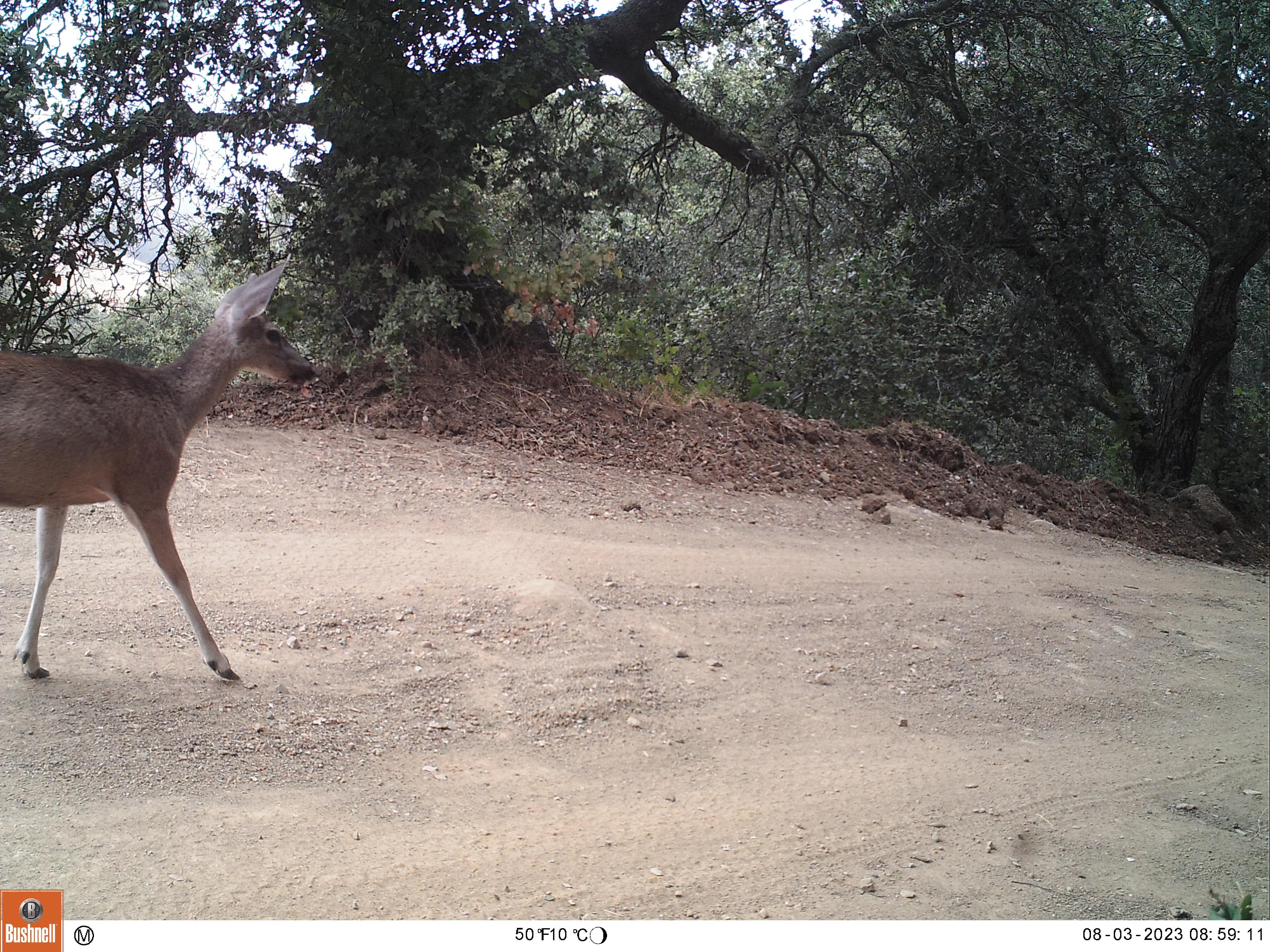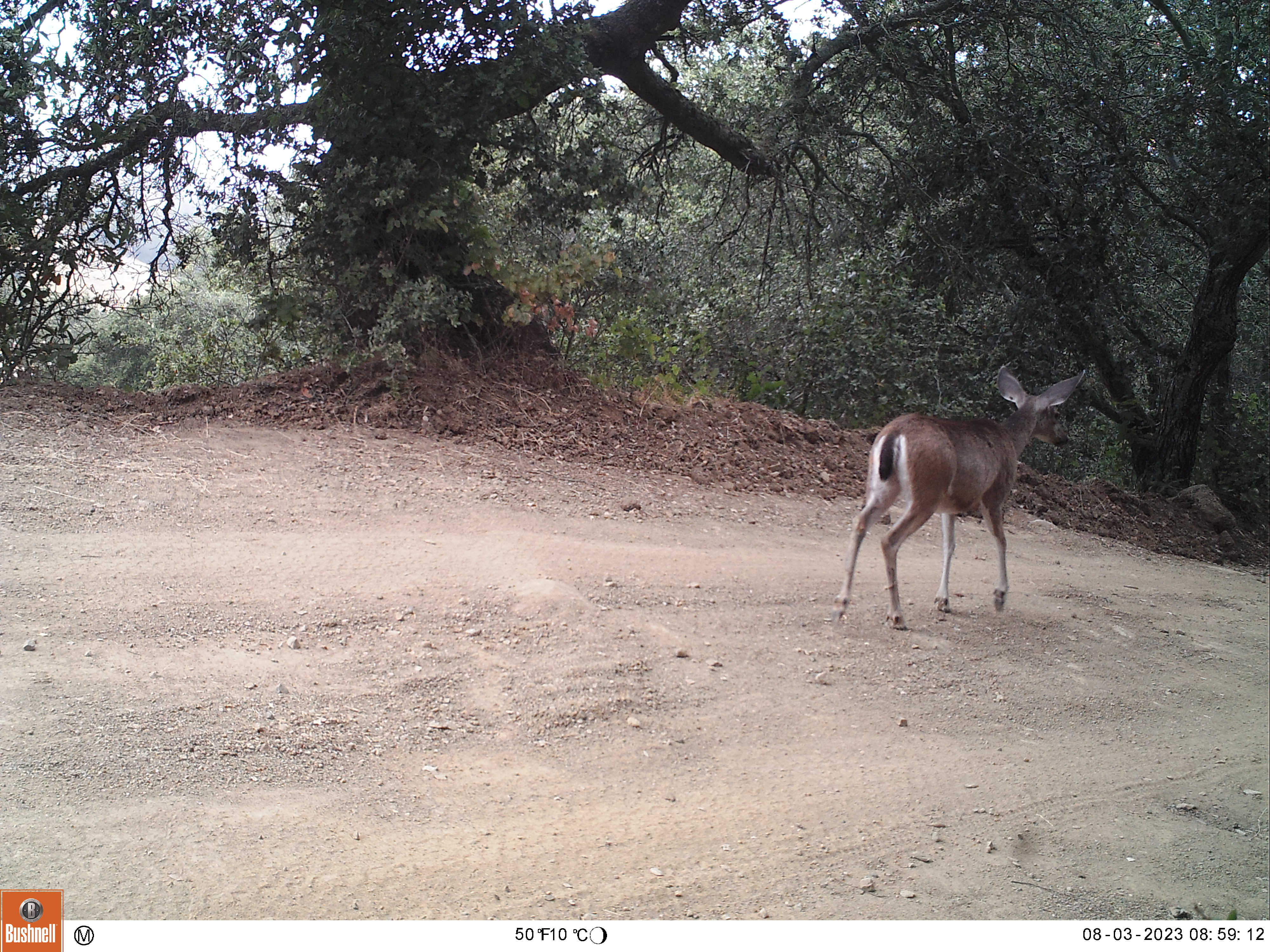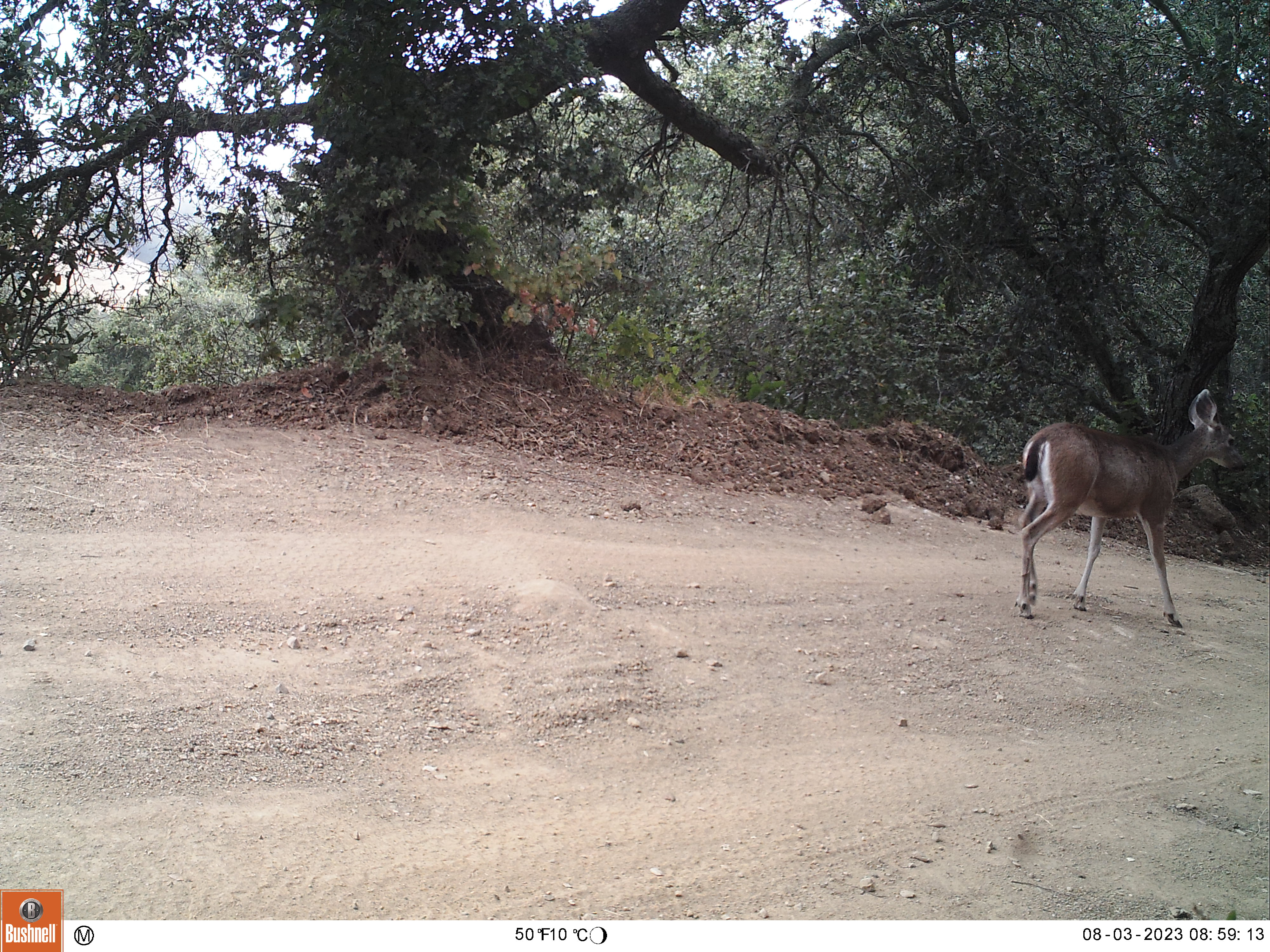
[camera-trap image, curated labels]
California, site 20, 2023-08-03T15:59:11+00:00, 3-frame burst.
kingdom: Animalia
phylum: Chordata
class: Mammalia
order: Artiodactyla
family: Cervidae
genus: Odocoileus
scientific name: Odocoileus hemionus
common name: mule deer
Mule deer (Odocoileus hemionus).